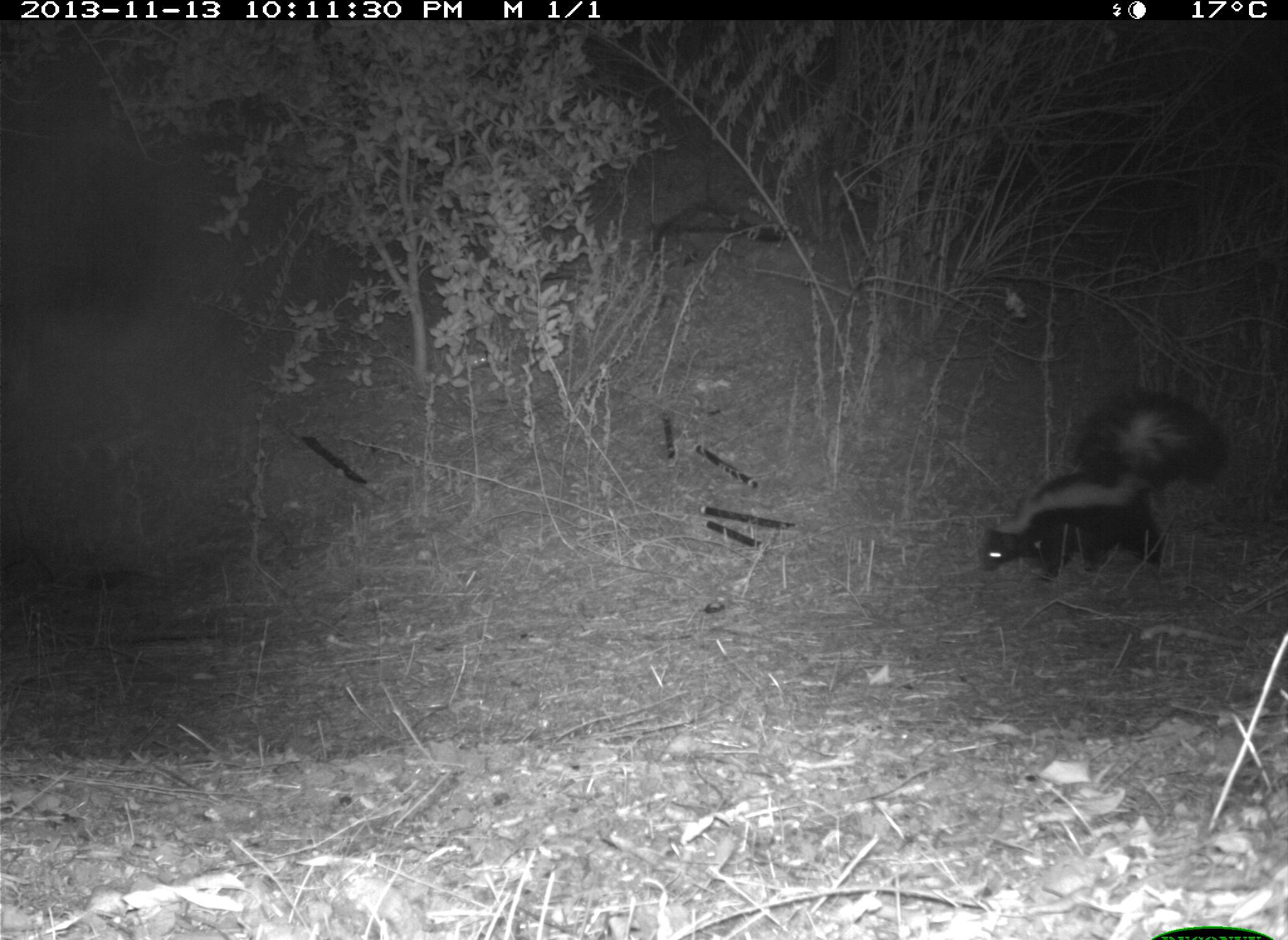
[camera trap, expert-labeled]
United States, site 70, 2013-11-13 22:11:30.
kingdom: Animalia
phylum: Chordata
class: Mammalia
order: Carnivora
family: Mephitidae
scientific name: Mephitidae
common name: skunk